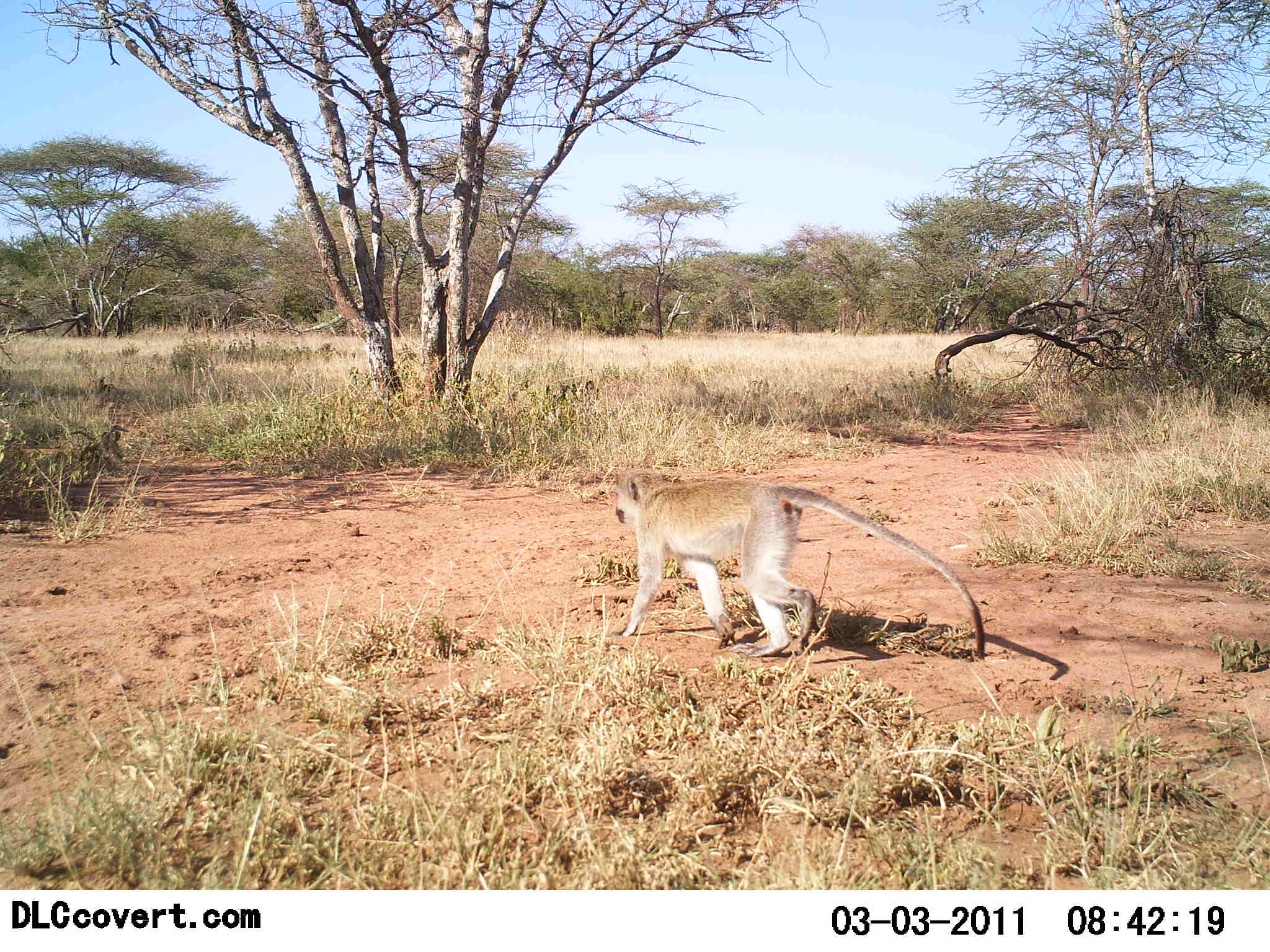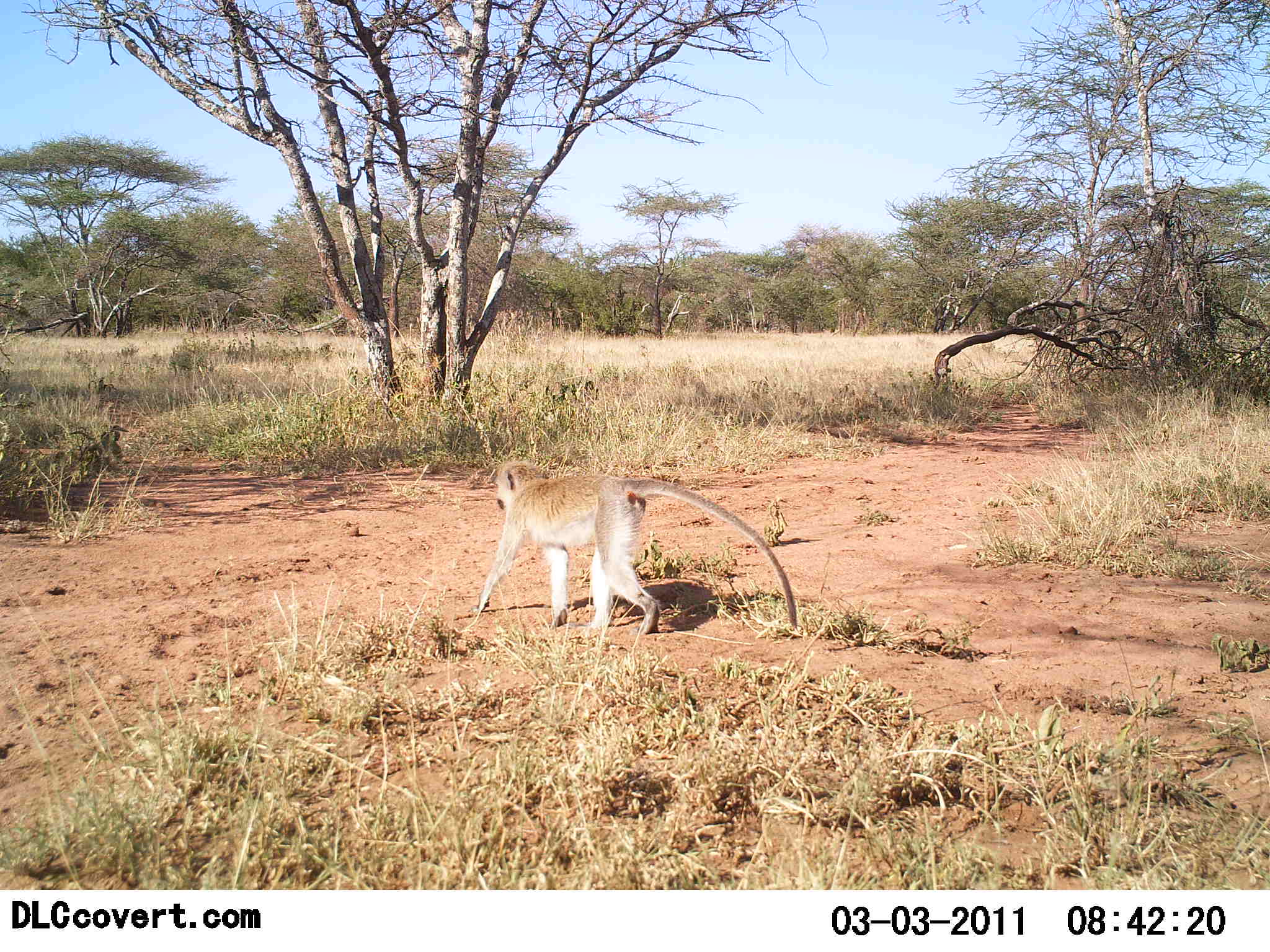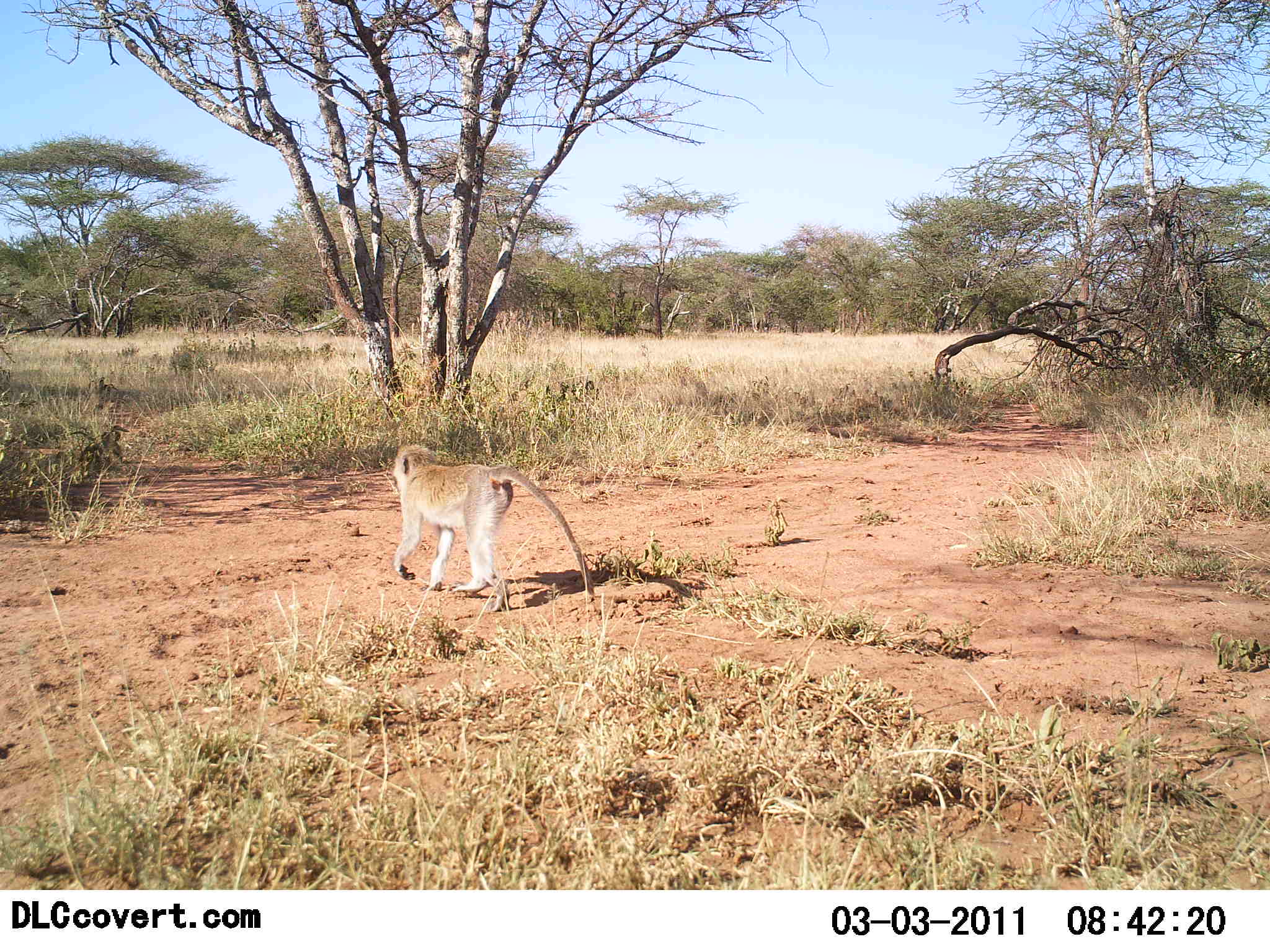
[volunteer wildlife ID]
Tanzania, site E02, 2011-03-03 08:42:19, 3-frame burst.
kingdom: Animalia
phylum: Chordata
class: Mammalia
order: Primates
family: Cercopithecidae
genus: Chlorocebus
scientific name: Chlorocebus pygerythrus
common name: vervet monkey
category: monkeyvervet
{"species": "monkeyvervet (vervet monkey) (Chlorocebus pygerythrus)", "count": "1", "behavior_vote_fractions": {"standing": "0%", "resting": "0%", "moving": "100%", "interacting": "0%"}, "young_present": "0%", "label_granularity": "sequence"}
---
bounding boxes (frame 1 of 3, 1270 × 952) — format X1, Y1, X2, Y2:
animal: 613, 468, 987, 662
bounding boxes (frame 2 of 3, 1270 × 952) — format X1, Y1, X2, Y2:
animal: 475, 462, 797, 640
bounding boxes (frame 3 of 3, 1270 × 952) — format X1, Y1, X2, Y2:
animal: 391, 444, 596, 613